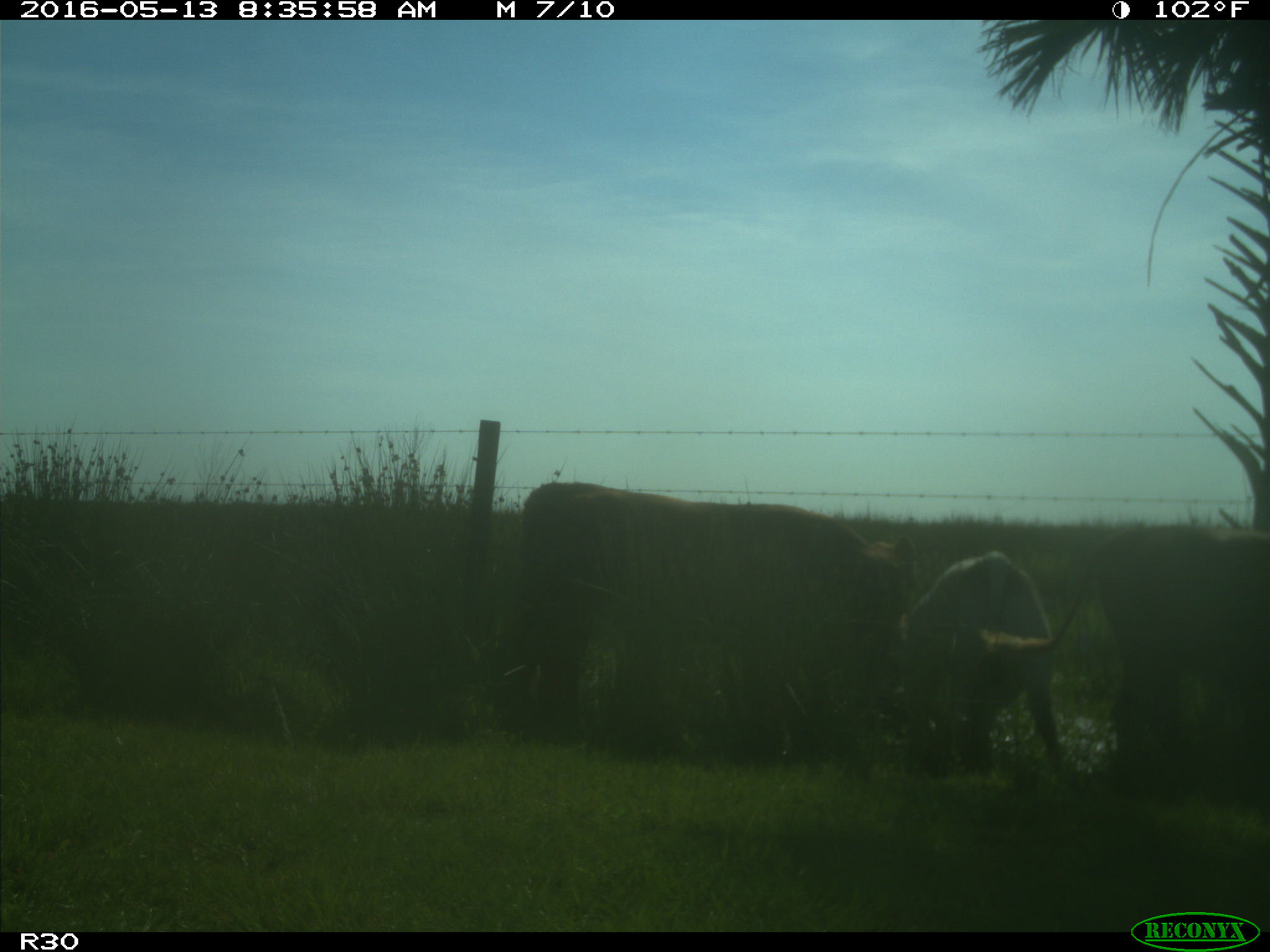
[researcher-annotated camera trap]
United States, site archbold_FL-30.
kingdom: Animalia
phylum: Chordata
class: Mammalia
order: Artiodactyla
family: Bovidae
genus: Bos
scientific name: Bos taurus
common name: domestic cow